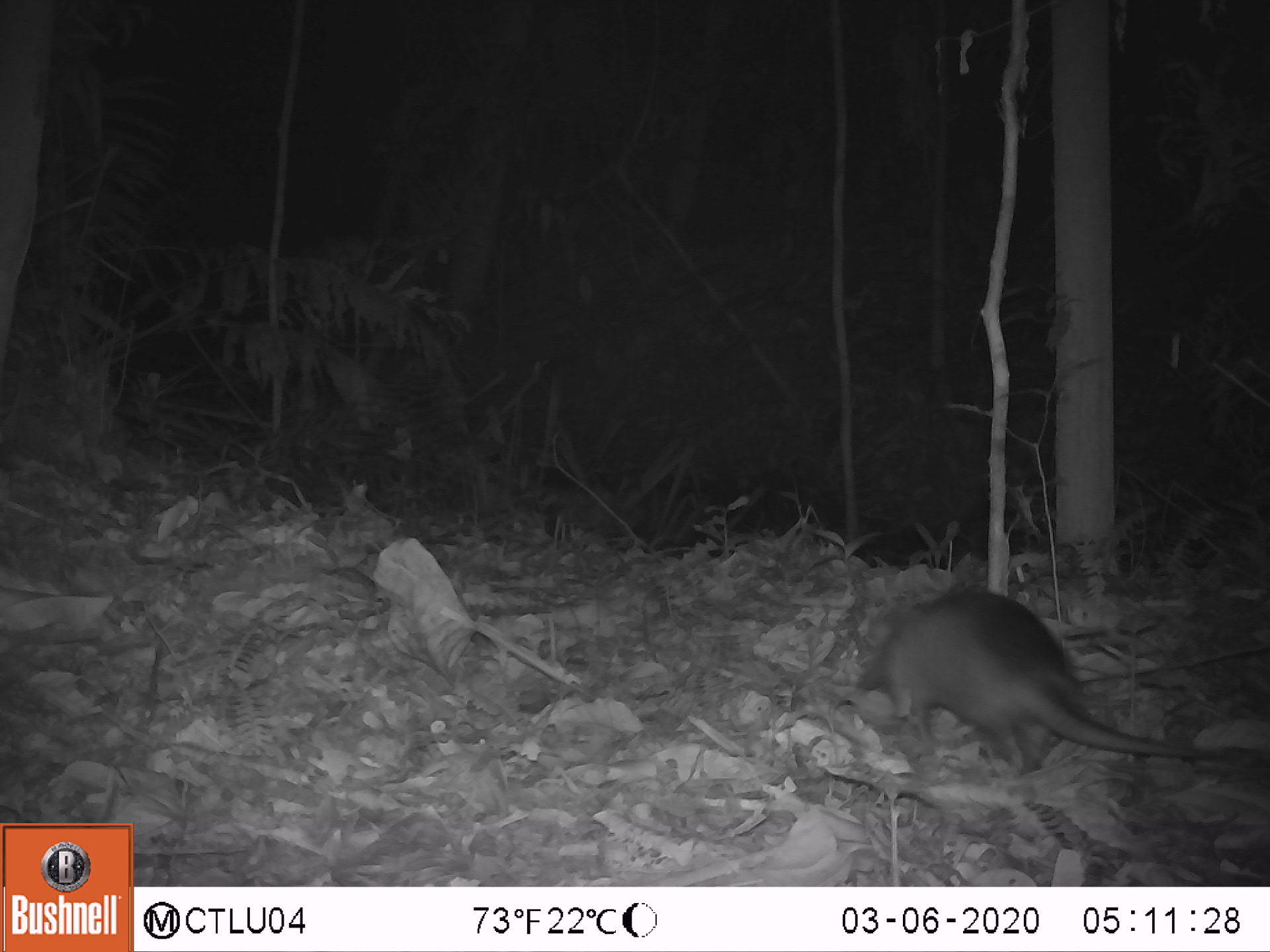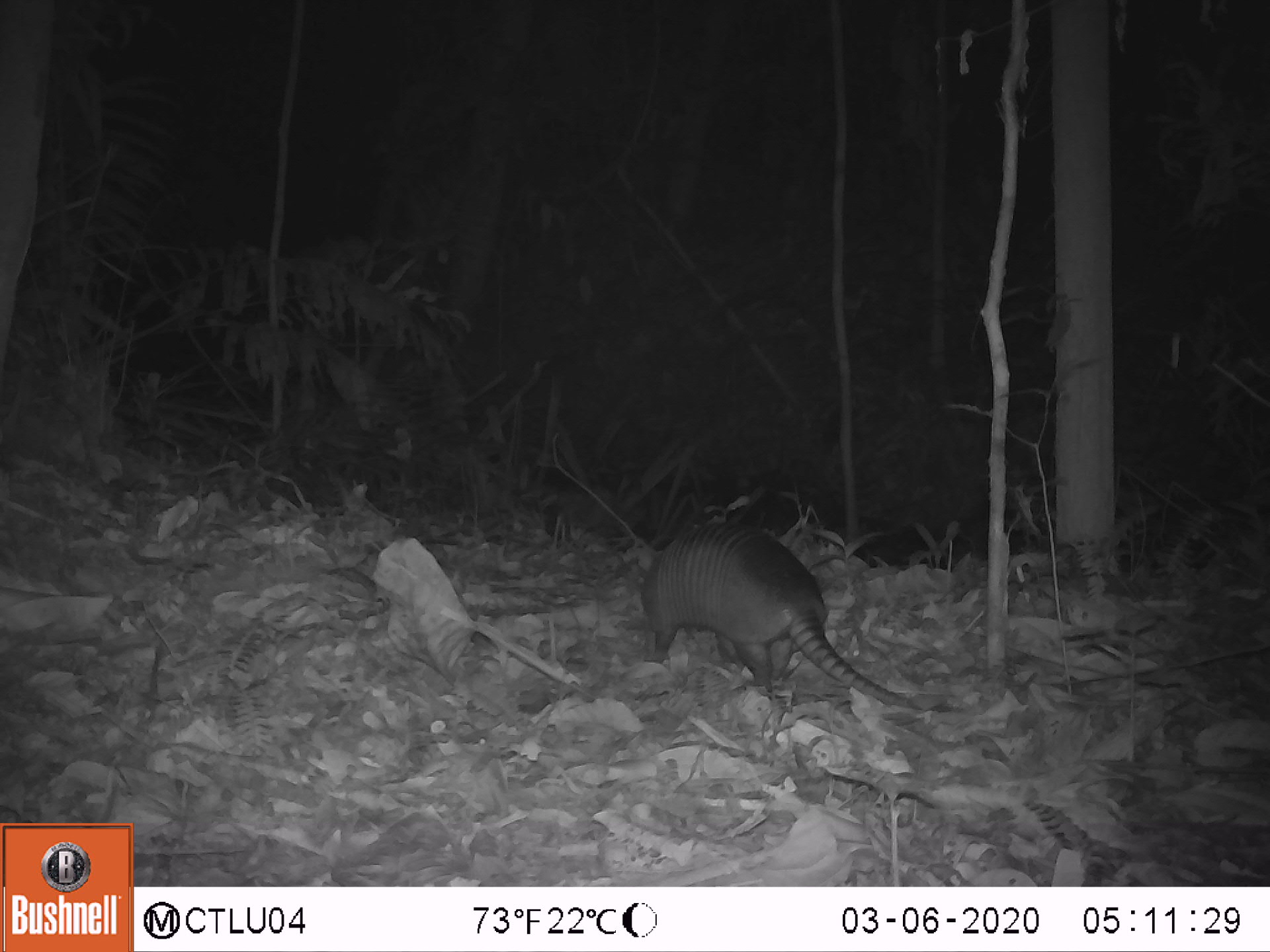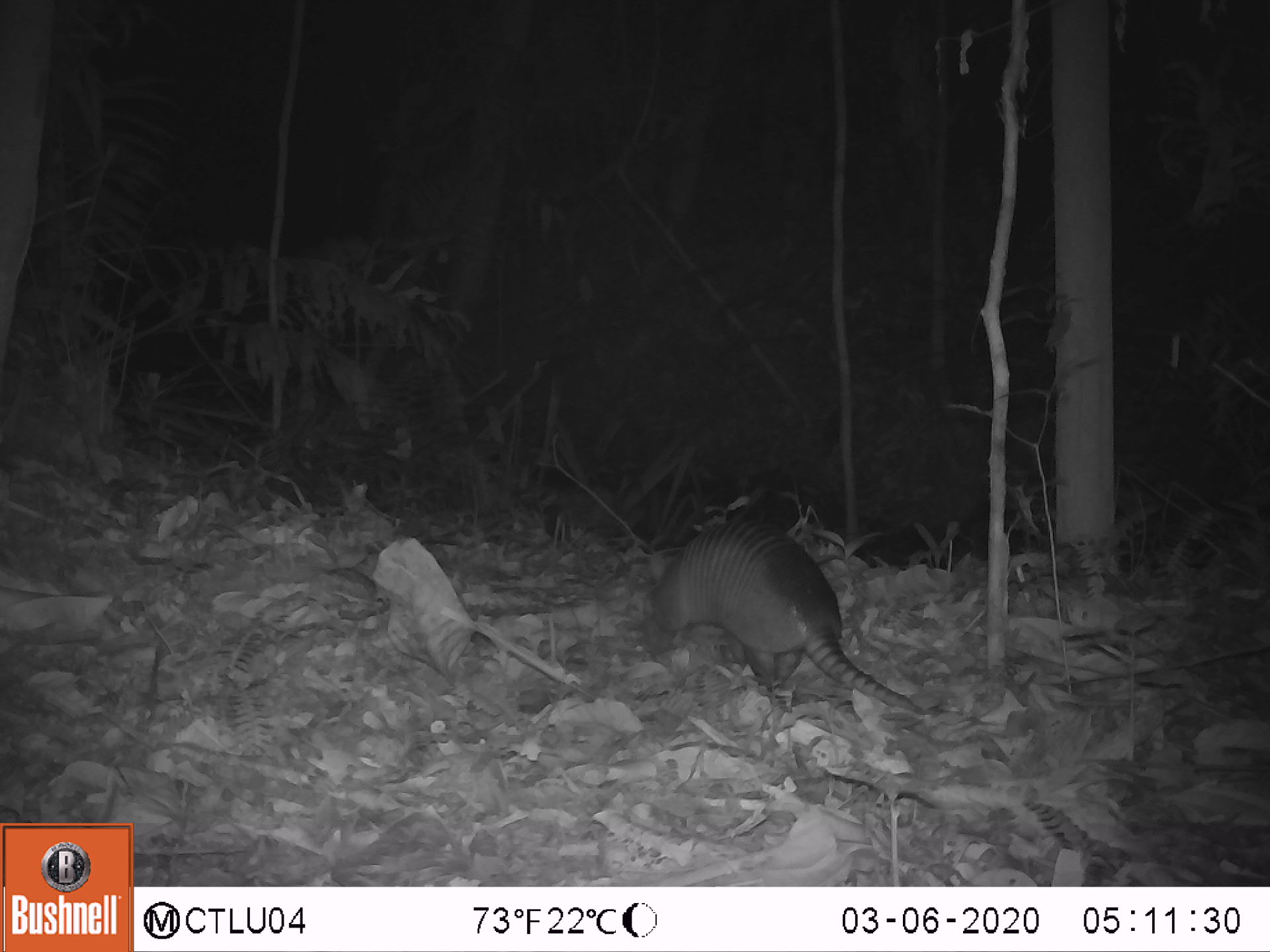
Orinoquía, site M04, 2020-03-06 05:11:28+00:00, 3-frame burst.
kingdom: Animalia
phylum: Chordata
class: Mammalia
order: Cingulata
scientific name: Cingulata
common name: armadillo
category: unknown armadillo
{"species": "unknown armadillo (armadillo) (Cingulata)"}